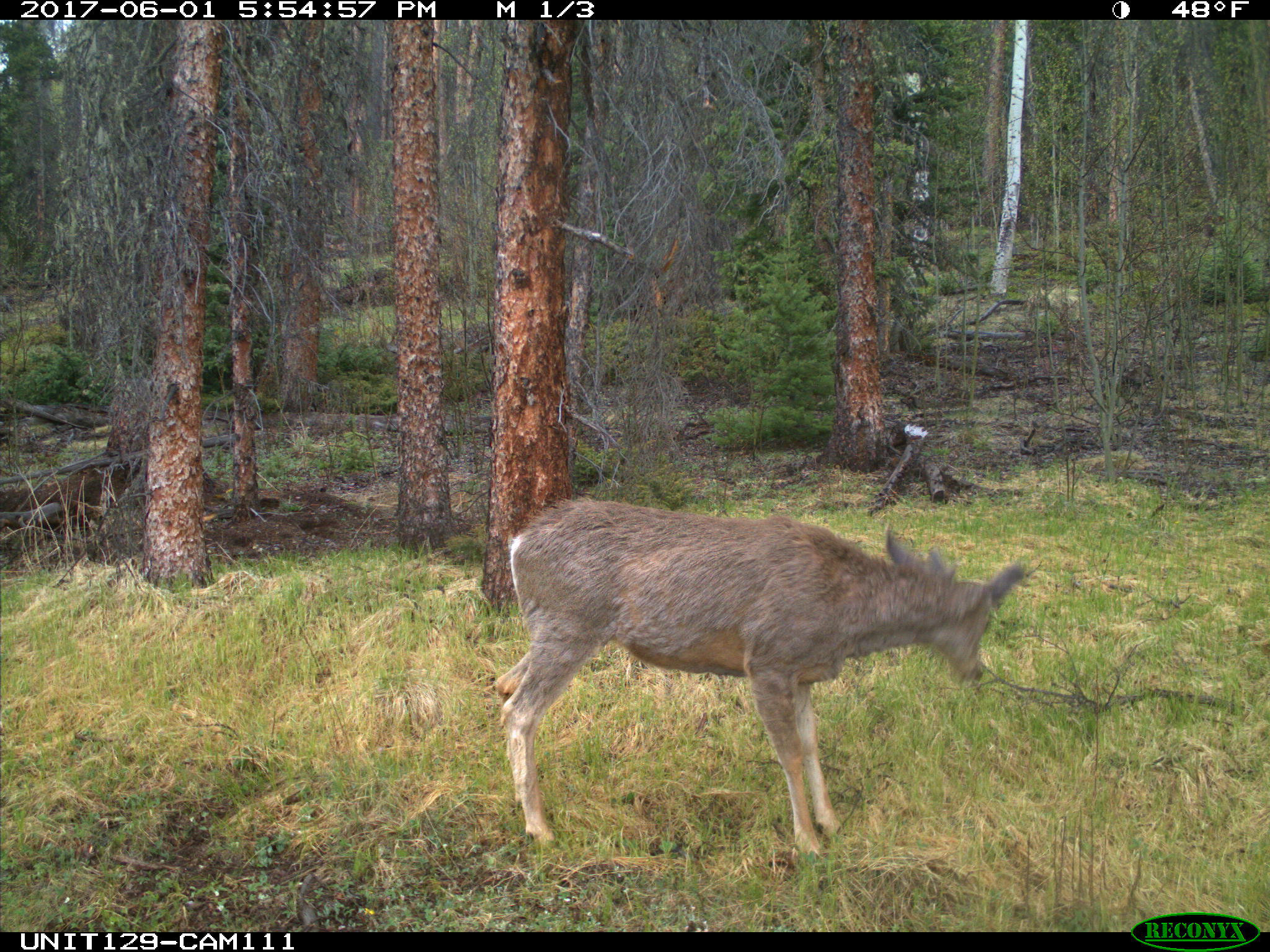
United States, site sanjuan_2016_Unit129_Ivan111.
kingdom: Animalia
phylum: Chordata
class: Mammalia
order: Artiodactyla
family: Cervidae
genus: Odocoileus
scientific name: Odocoileus hemionus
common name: mule deer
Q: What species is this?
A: Odocoileus hemionus (mule deer).